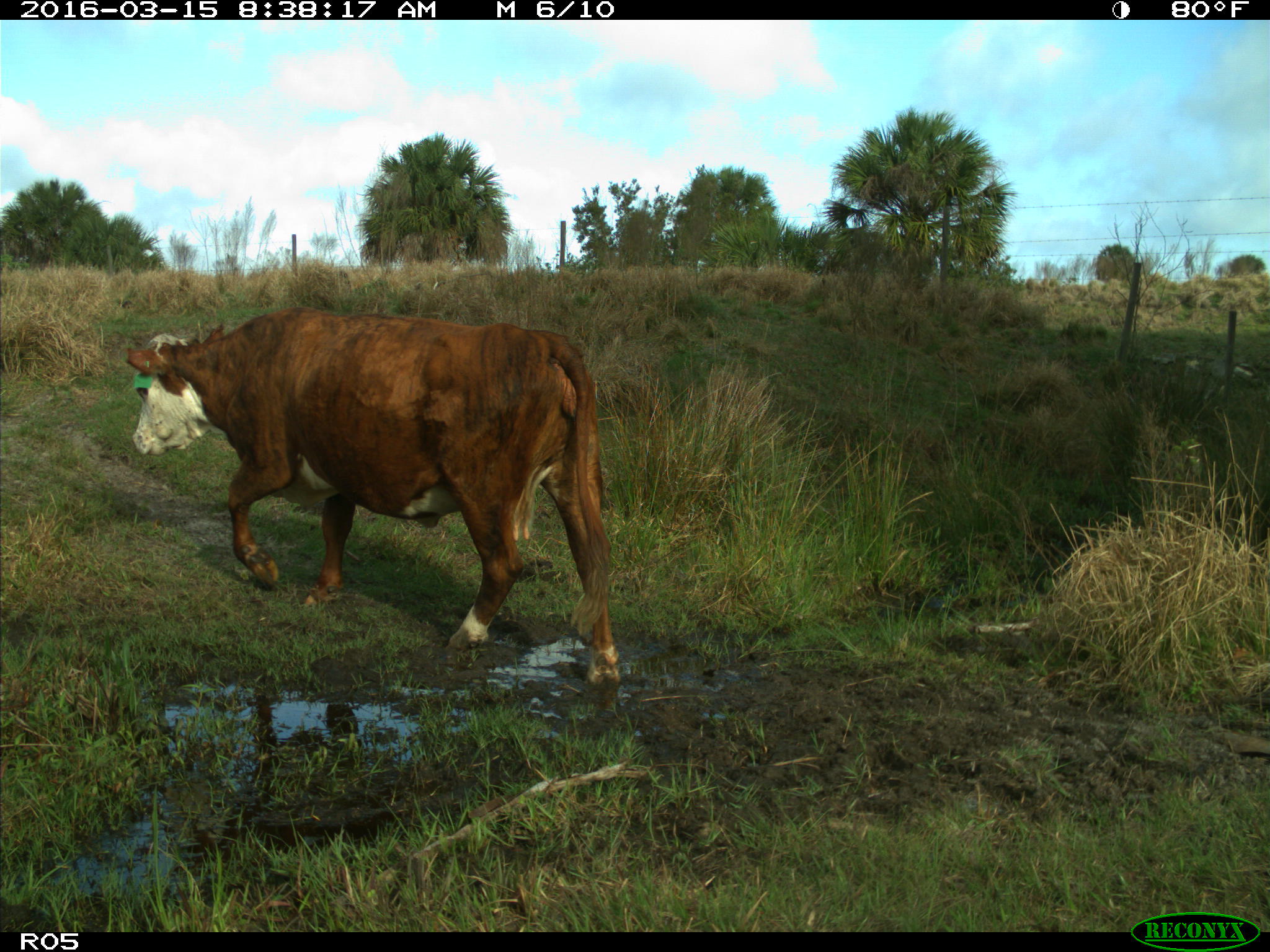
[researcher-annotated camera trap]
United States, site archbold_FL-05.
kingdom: Animalia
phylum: Chordata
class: Mammalia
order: Artiodactyla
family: Bovidae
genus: Bos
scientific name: Bos taurus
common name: domestic cow